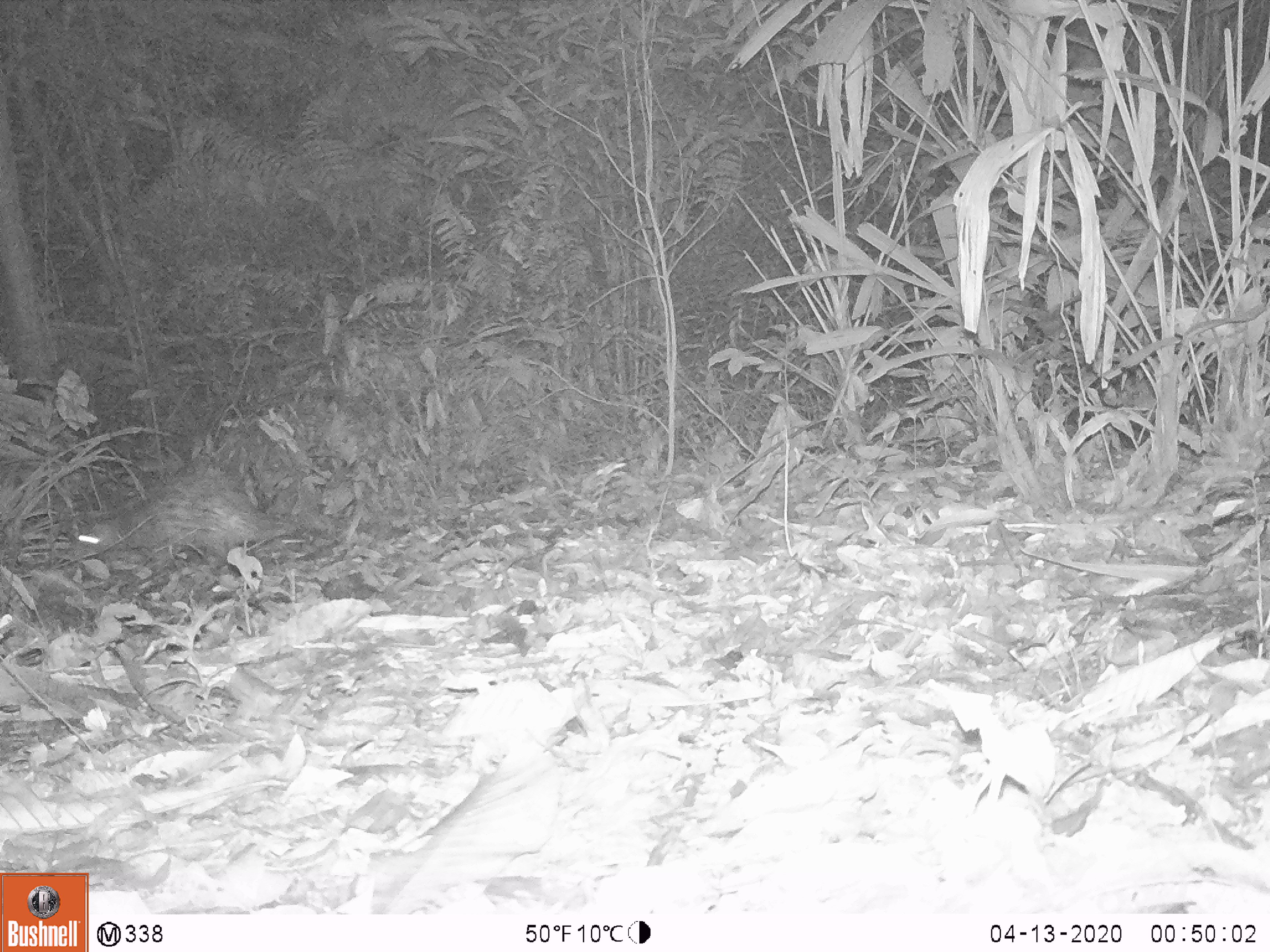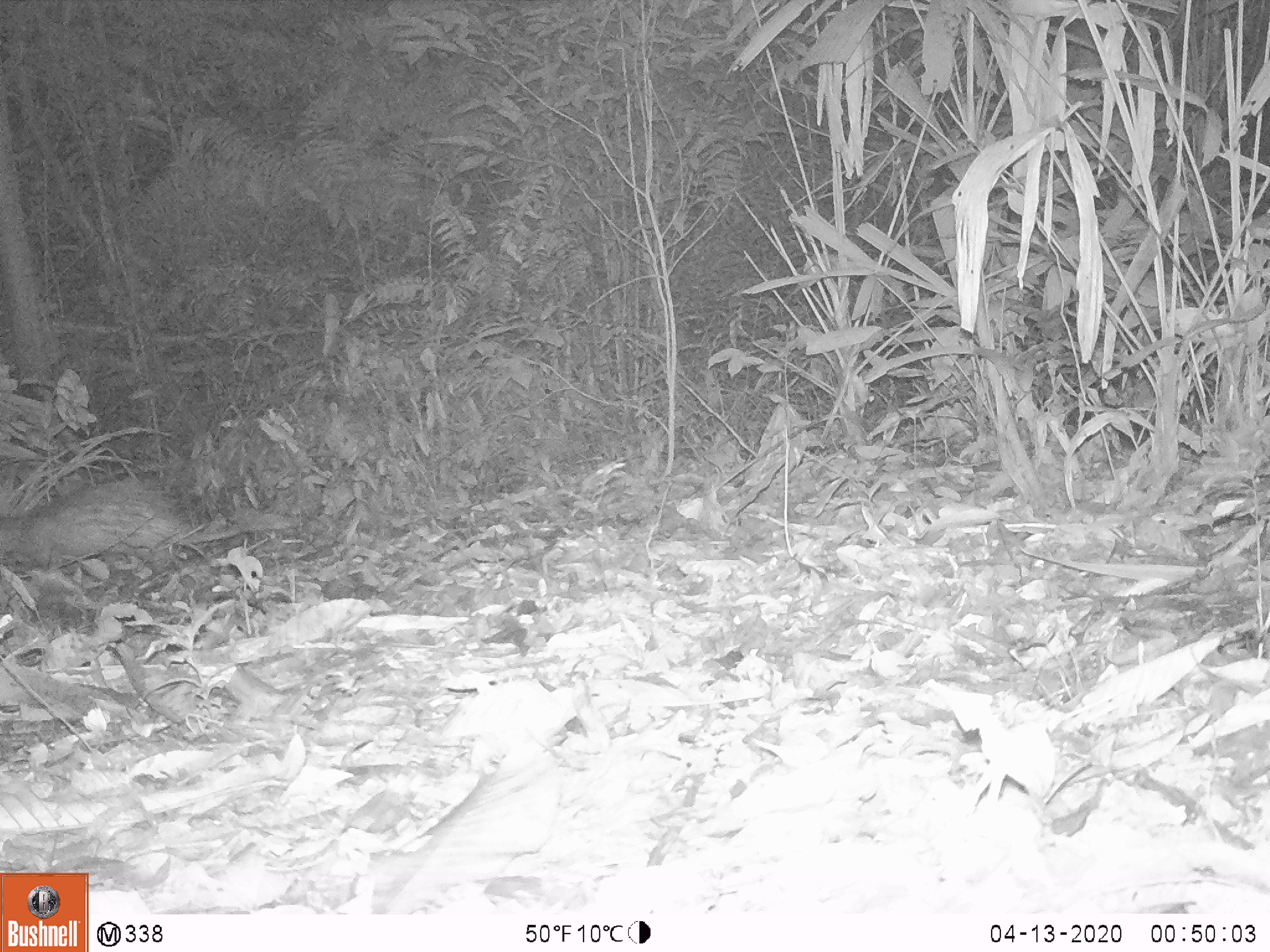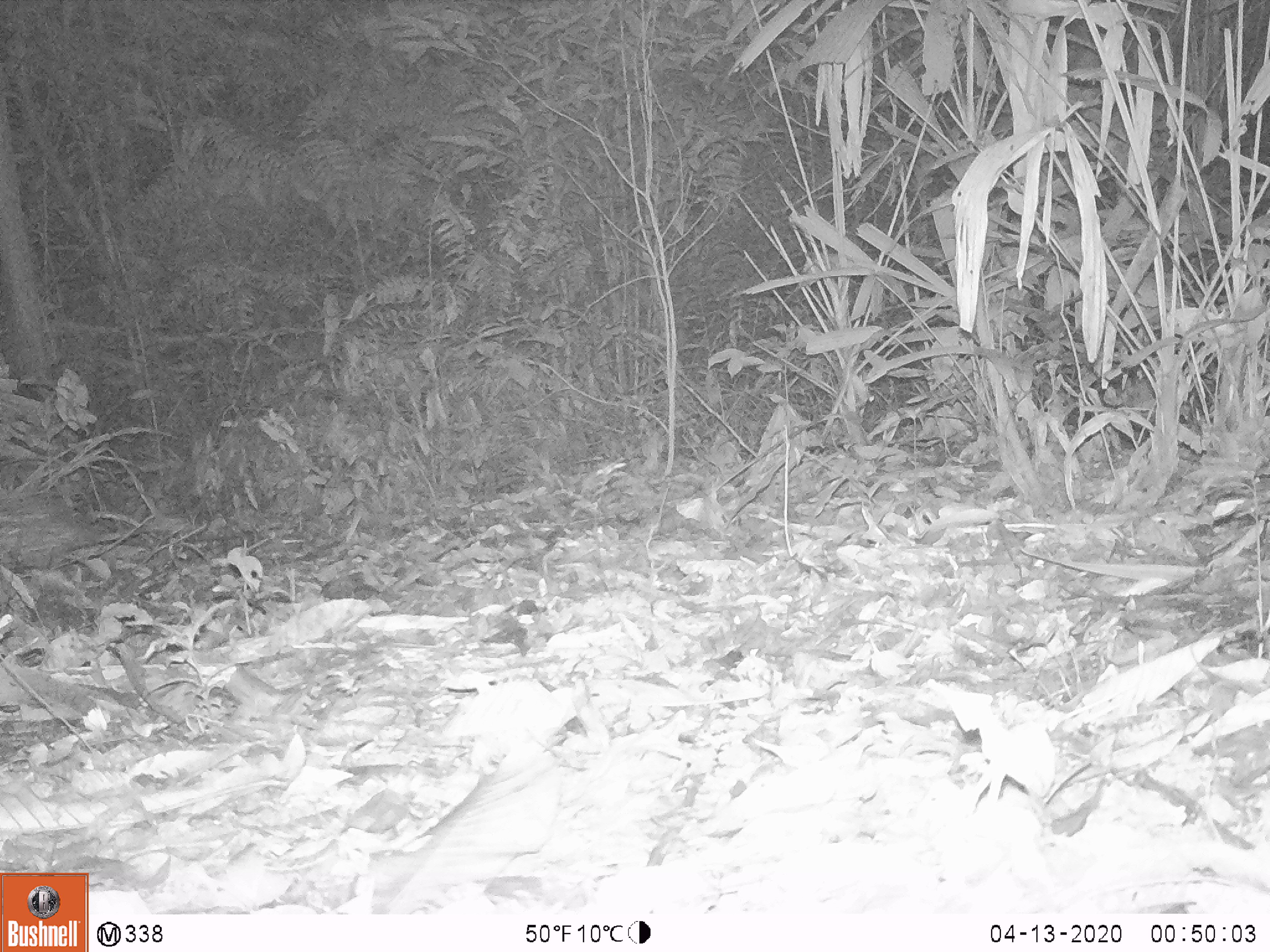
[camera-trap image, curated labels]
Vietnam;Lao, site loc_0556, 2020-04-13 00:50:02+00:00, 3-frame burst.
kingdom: Animalia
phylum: Chordata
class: Mammalia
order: Rodentia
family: Hystricidae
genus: Atherurus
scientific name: Atherurus macrourus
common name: asiatic brush-tailed porcupine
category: asiatic brush tailed porcupine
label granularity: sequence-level